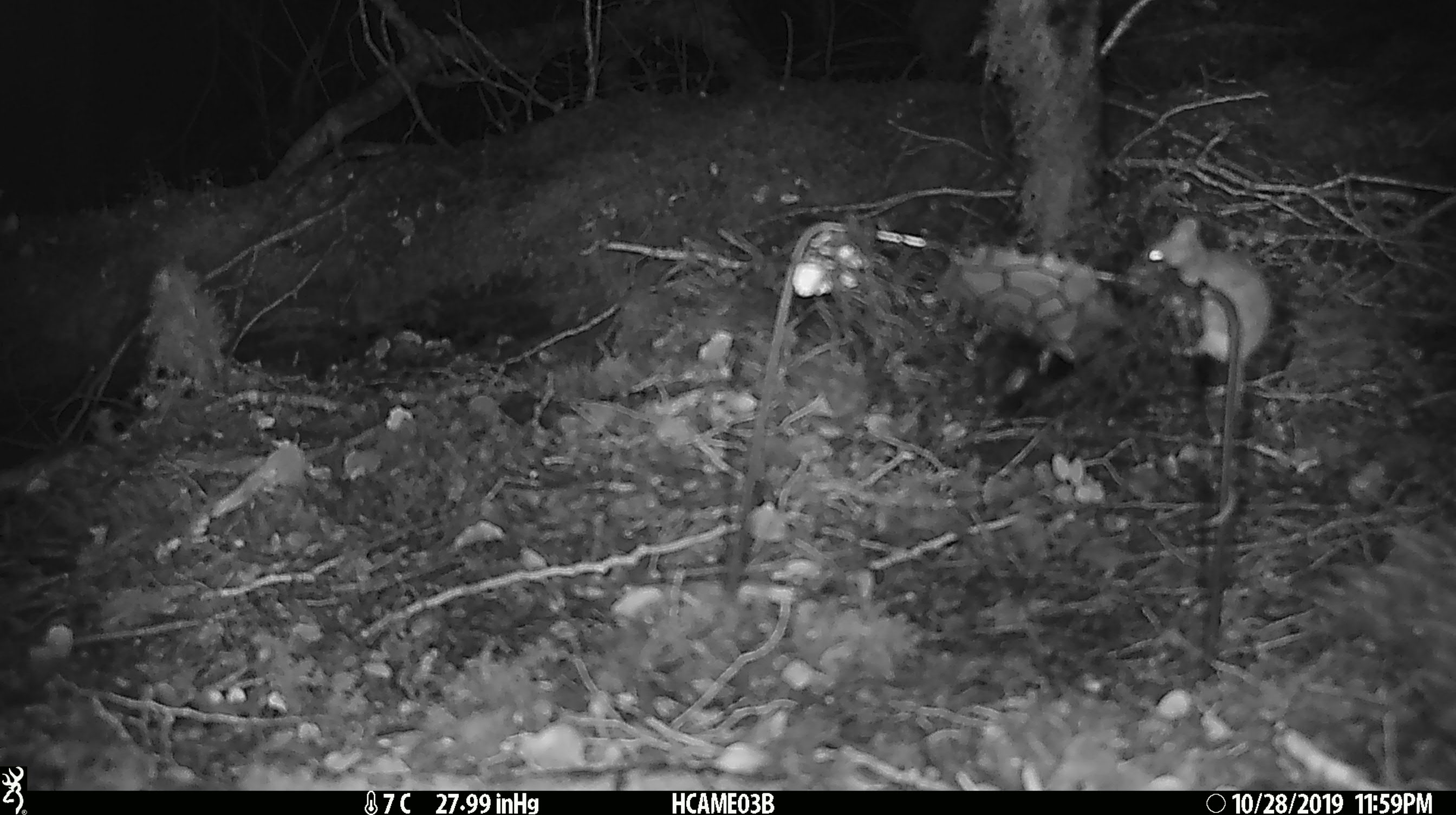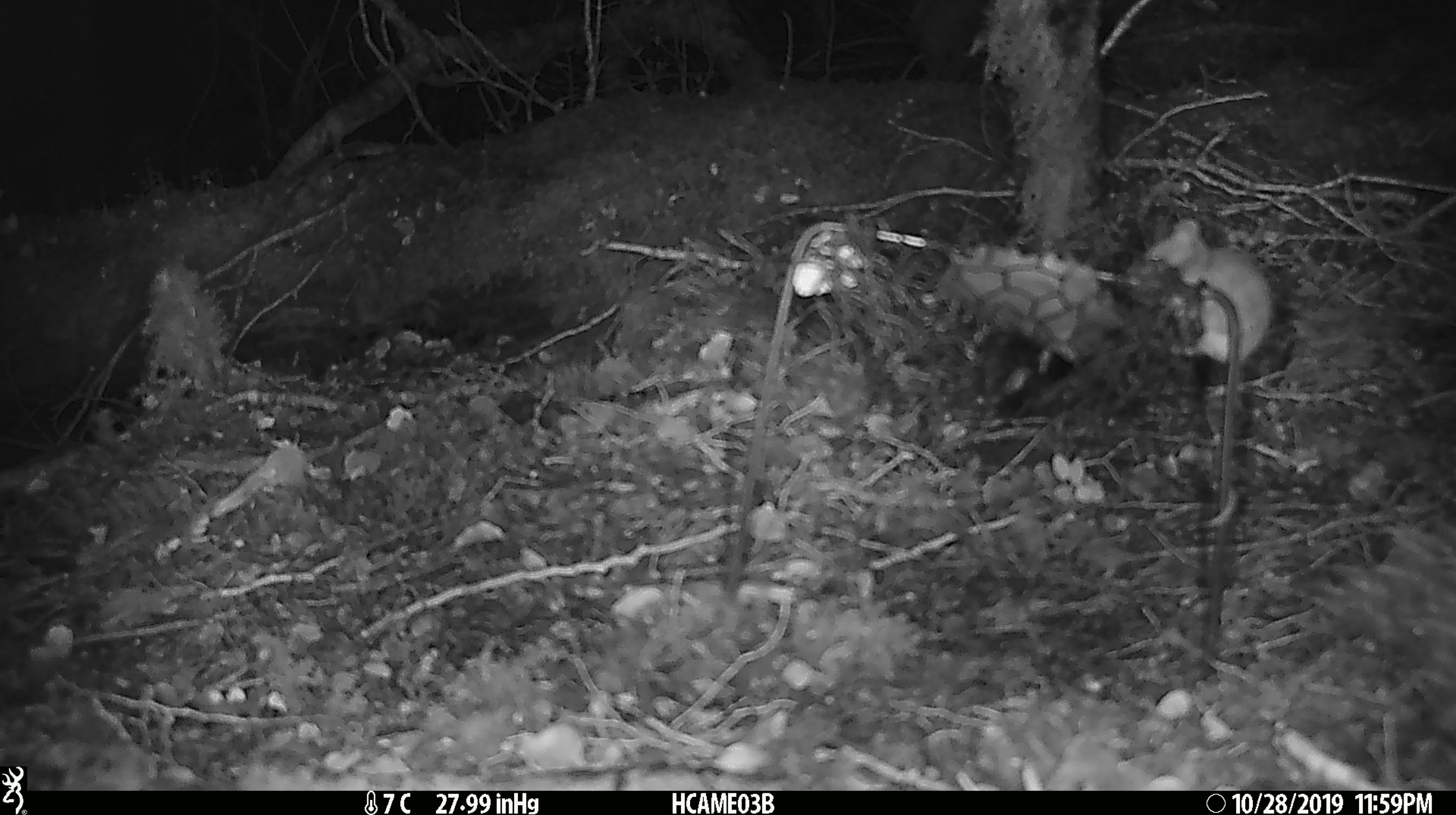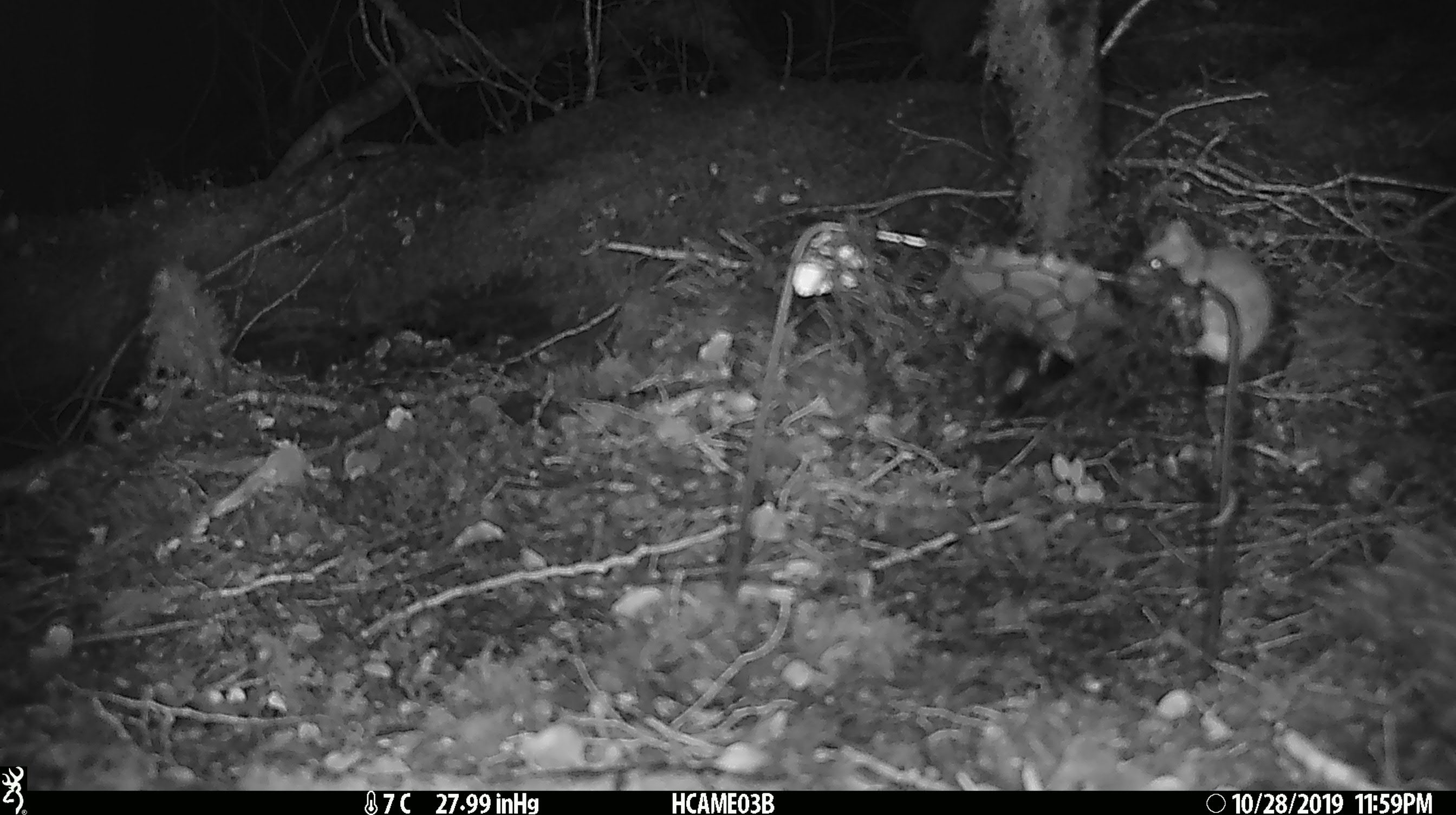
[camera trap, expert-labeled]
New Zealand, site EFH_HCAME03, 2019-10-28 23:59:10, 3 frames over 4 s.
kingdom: Animalia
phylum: Chordata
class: Mammalia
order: Rodentia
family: Muridae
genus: Mus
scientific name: Mus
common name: mouse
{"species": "mouse (Mus)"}